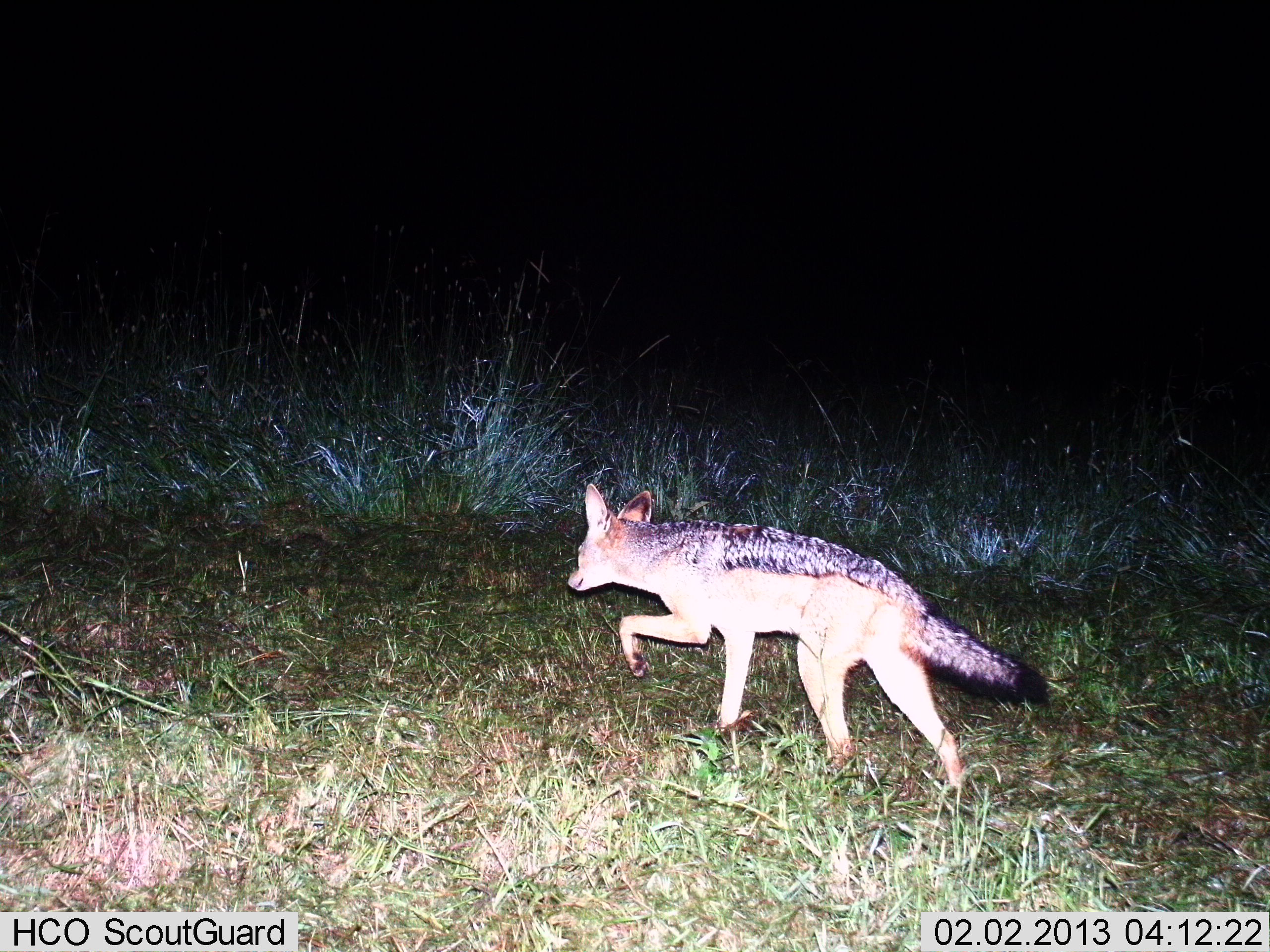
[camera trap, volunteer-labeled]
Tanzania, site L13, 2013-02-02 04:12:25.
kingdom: Animalia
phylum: Chordata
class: Mammalia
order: Carnivora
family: Canidae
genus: Lupulella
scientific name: Lupulella mesomelas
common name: black-backed jackal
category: jackal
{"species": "jackal (black-backed jackal) (Lupulella mesomelas)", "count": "1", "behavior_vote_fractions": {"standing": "0%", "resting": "0%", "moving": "100%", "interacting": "0%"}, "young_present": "0%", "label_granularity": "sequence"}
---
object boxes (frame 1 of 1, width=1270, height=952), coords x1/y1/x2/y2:
animal: 567/479/1050/806